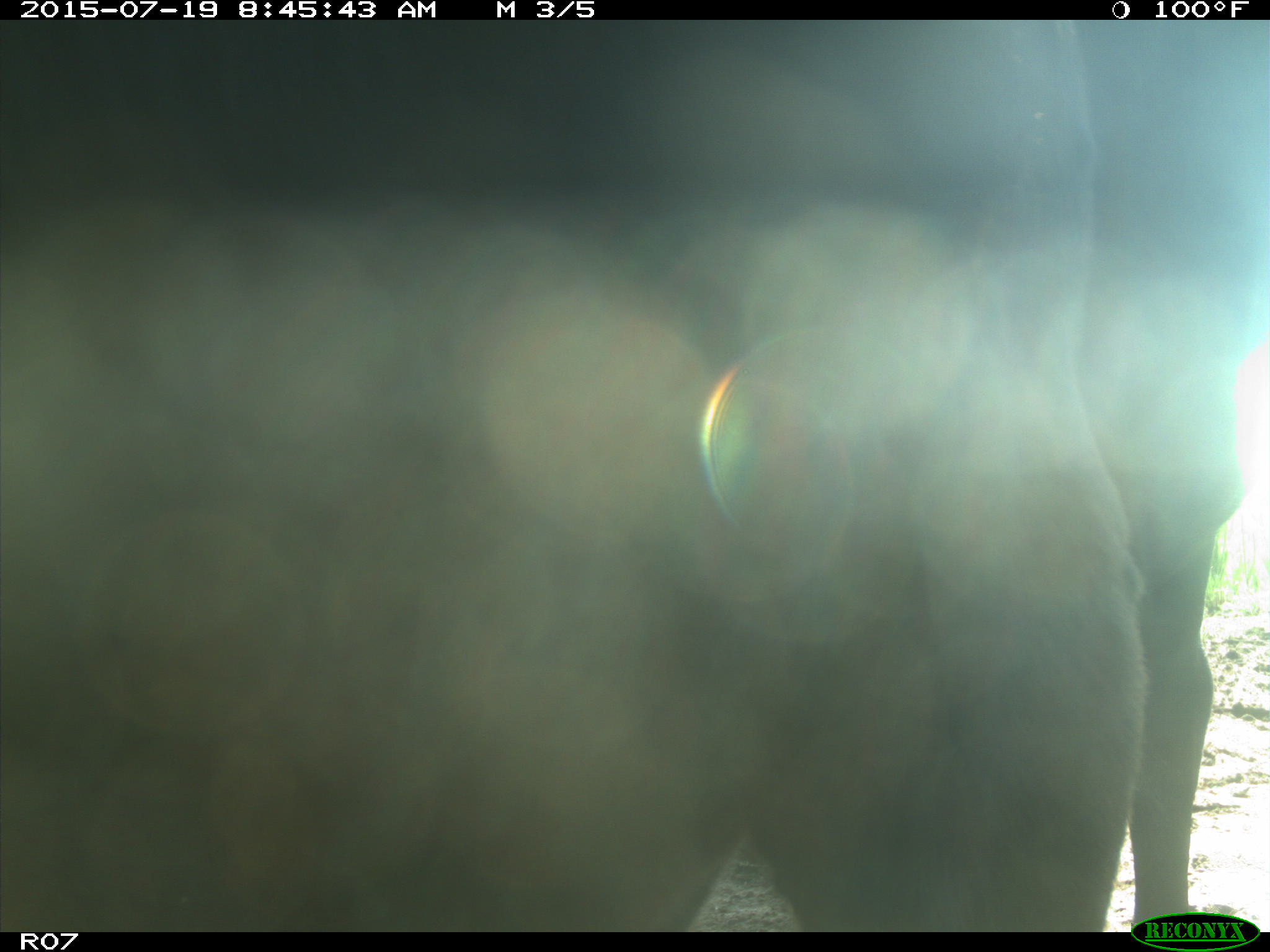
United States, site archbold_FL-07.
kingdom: Animalia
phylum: Chordata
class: Mammalia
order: Artiodactyla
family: Bovidae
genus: Bos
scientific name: Bos taurus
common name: domestic cow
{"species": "Bos taurus (domestic cow)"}